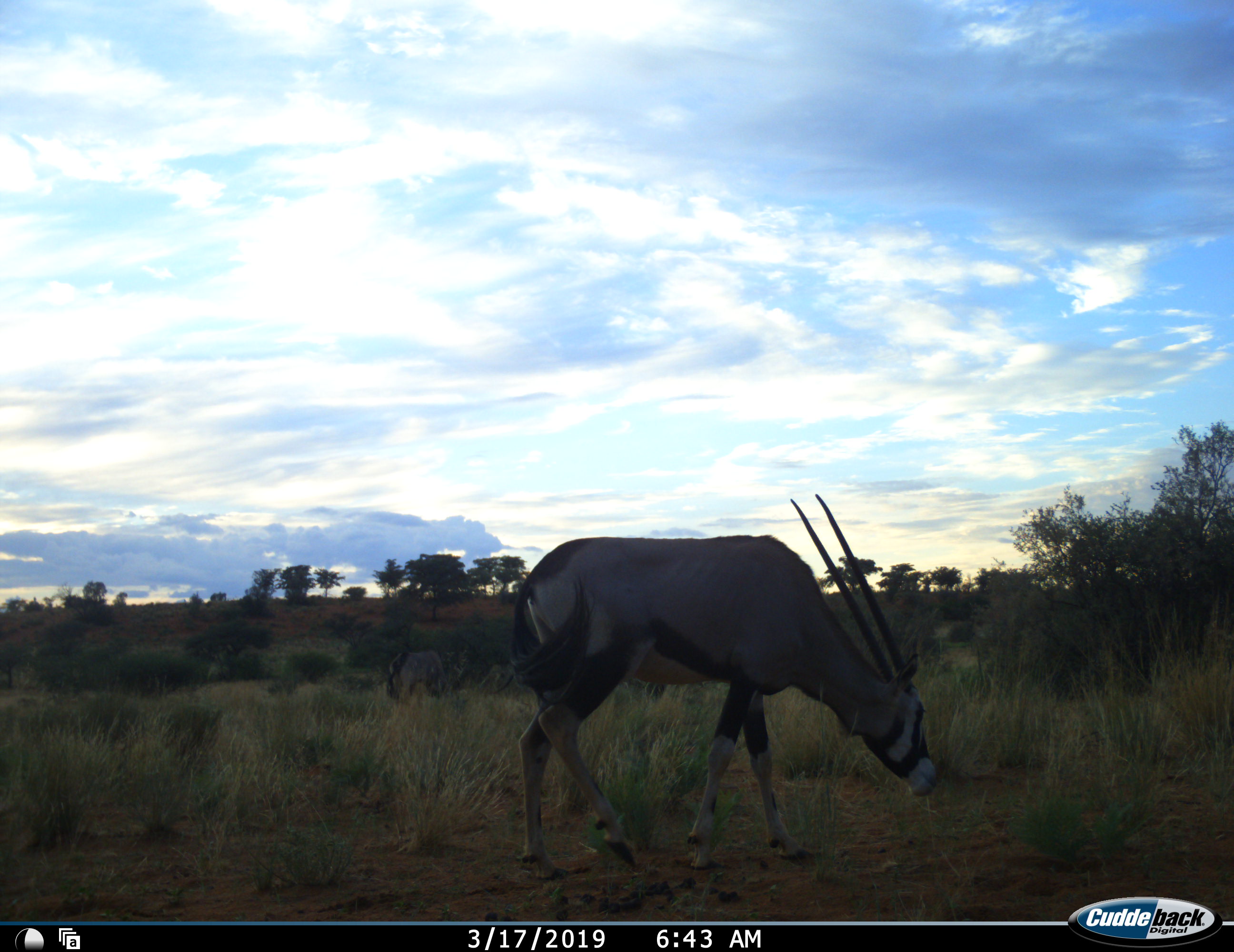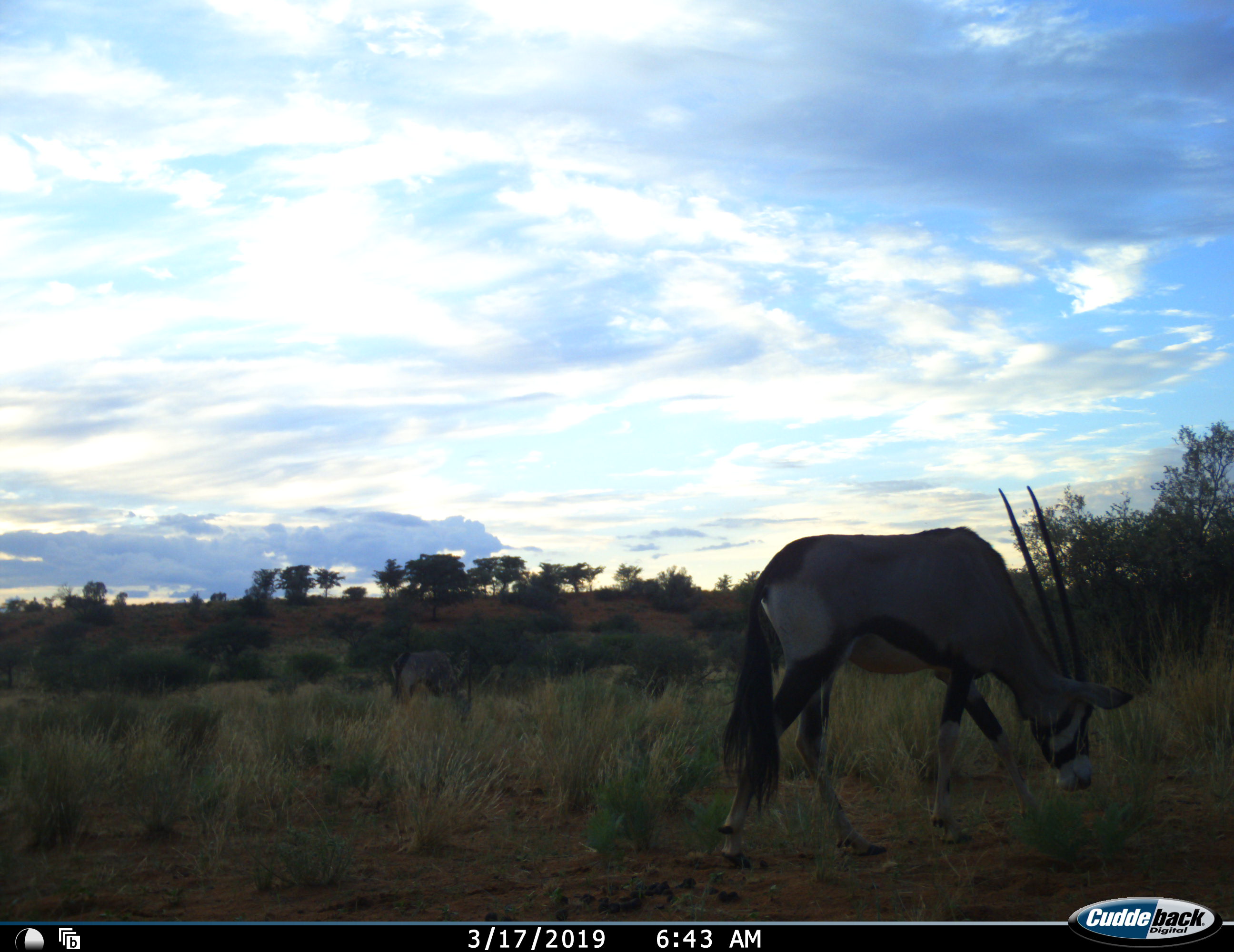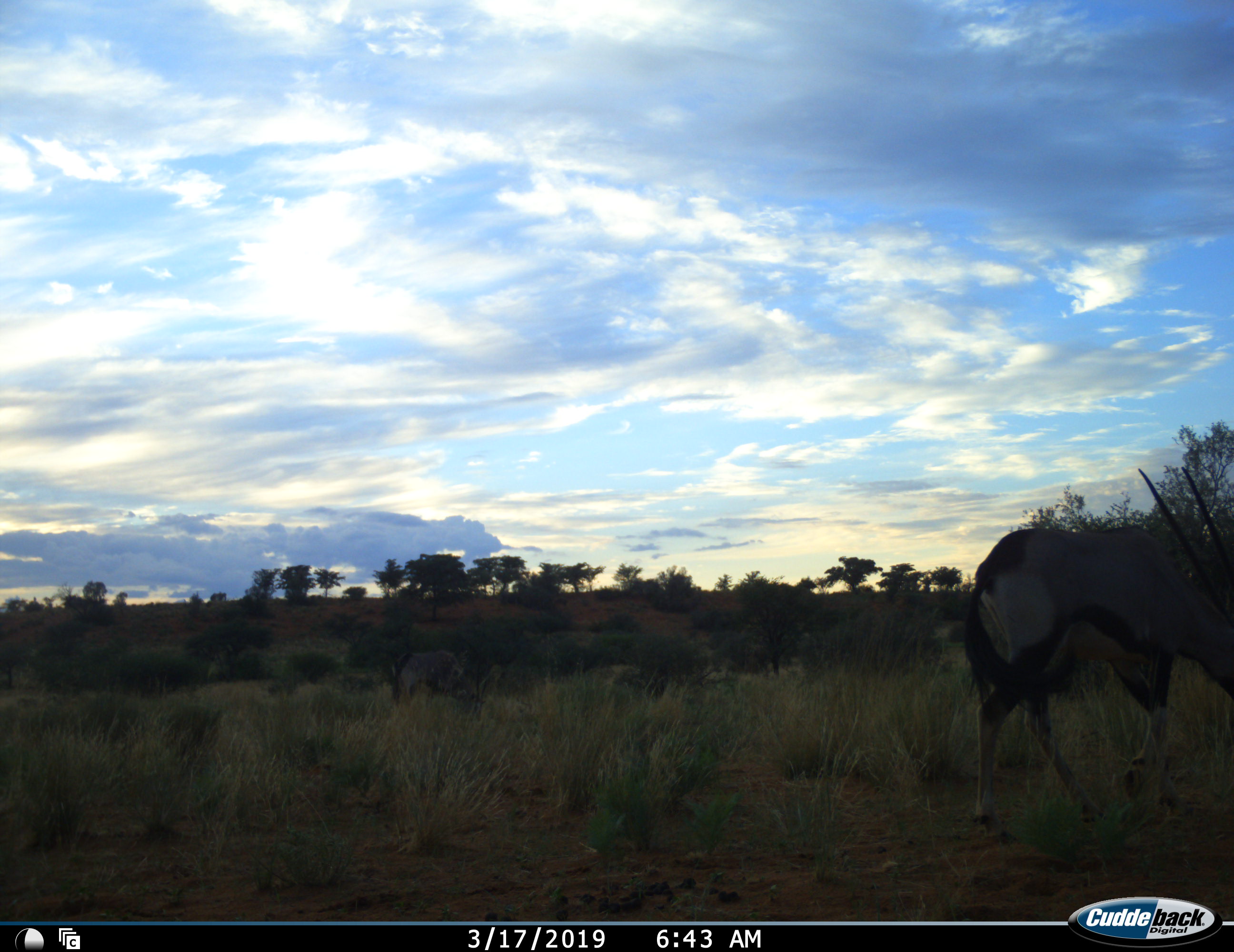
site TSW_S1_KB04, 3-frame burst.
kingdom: Animalia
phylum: Chordata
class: Mammalia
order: Artiodactyla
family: Bovidae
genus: Oryx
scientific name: Oryx gazella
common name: gemsbok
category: oryx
Oryx (gemsbok) (Oryx gazella), count 1. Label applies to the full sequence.